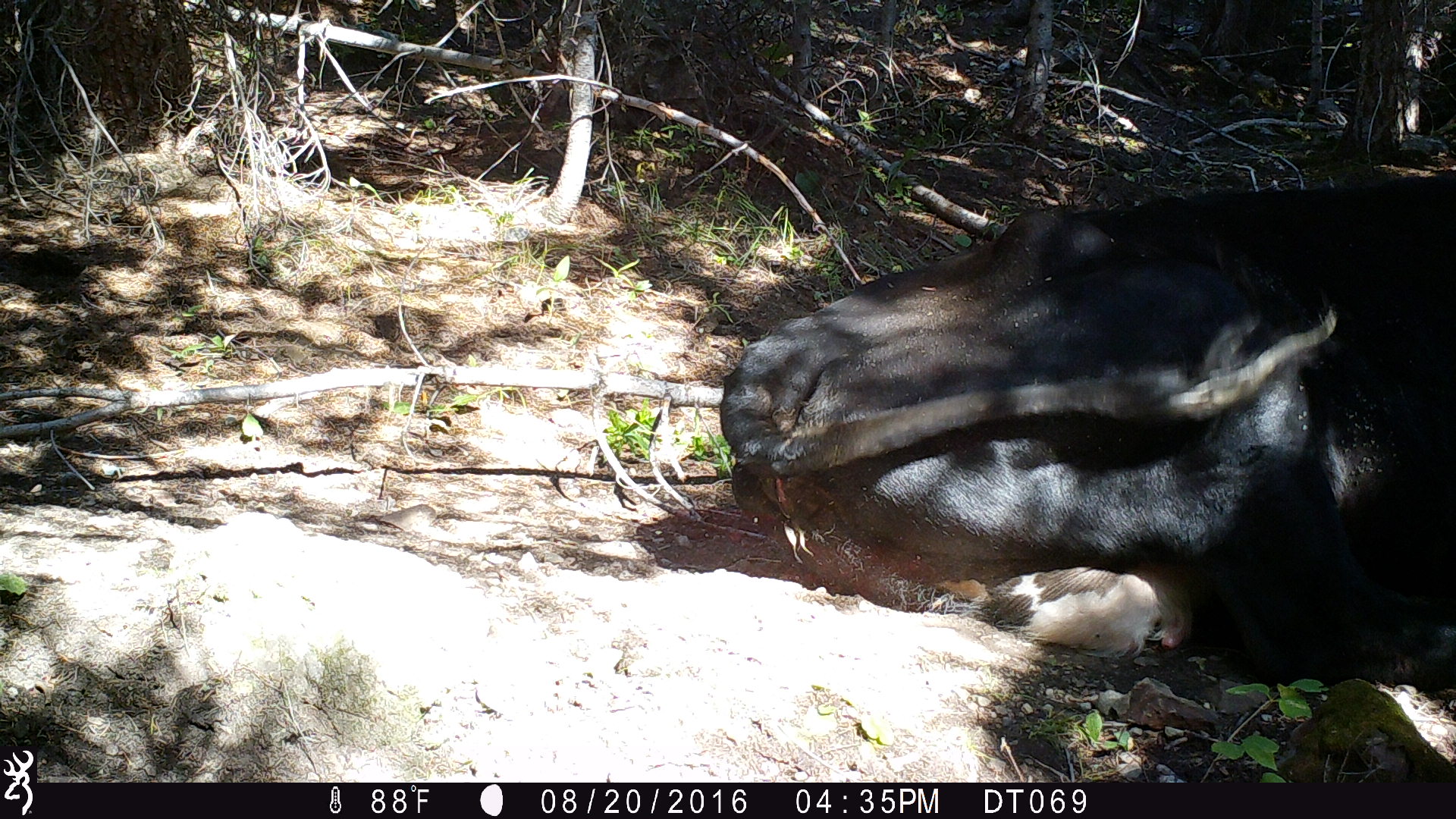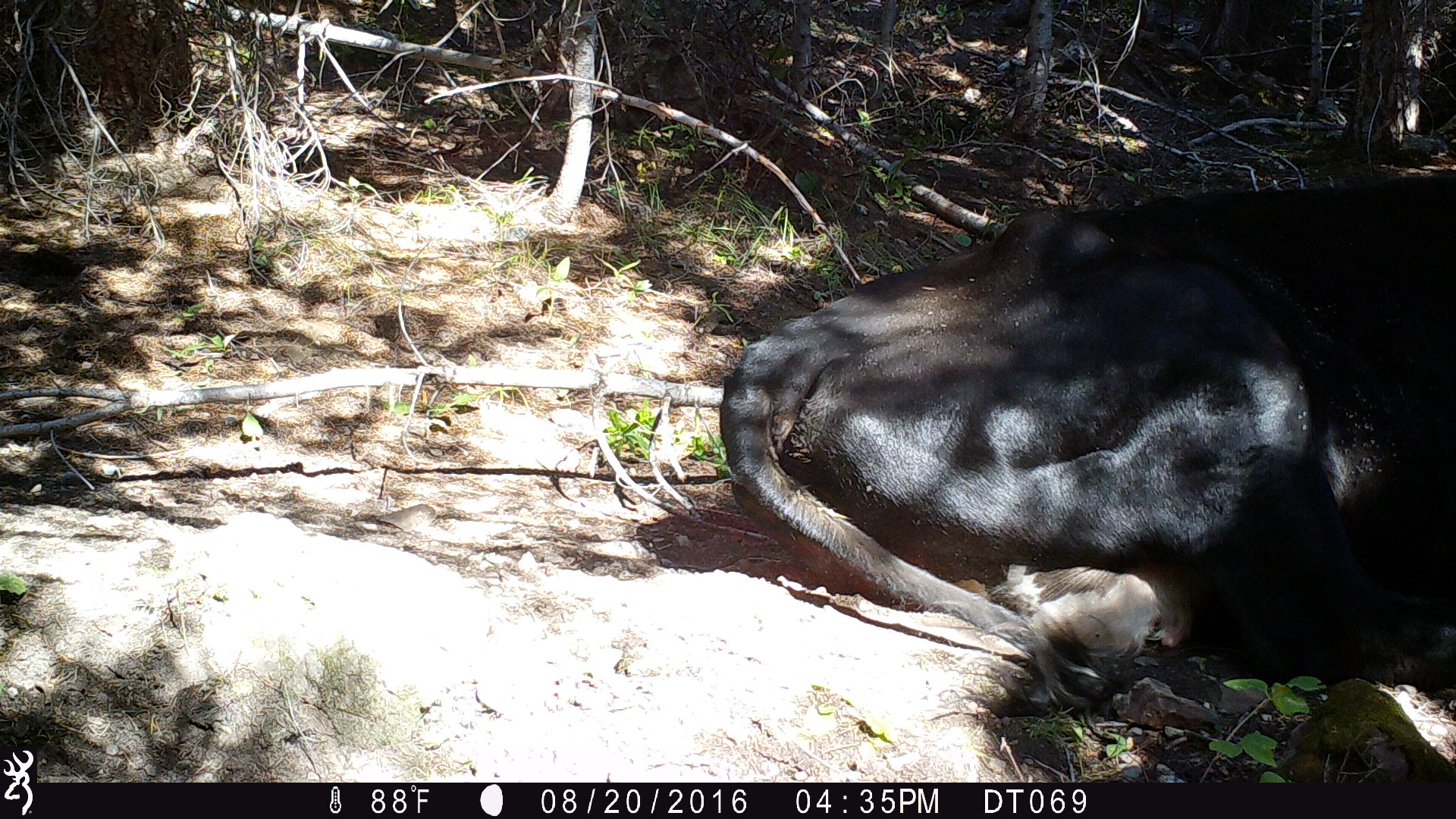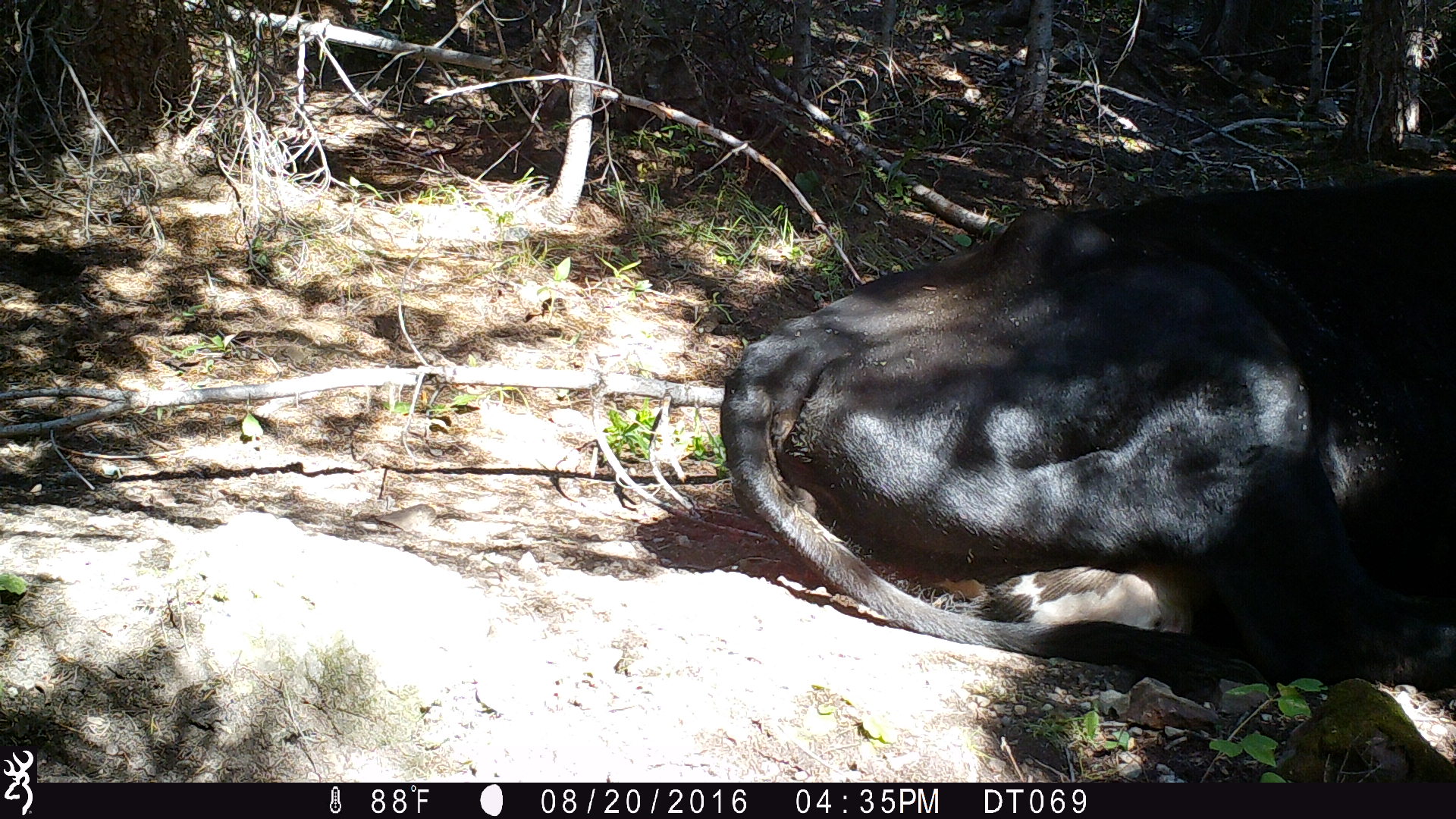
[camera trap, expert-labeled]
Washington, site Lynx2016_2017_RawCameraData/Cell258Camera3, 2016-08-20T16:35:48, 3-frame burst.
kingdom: Animalia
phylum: Chordata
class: Mammalia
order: Artiodactyla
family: Bovidae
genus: Bos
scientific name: Bos taurus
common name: domestic cattle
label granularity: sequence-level